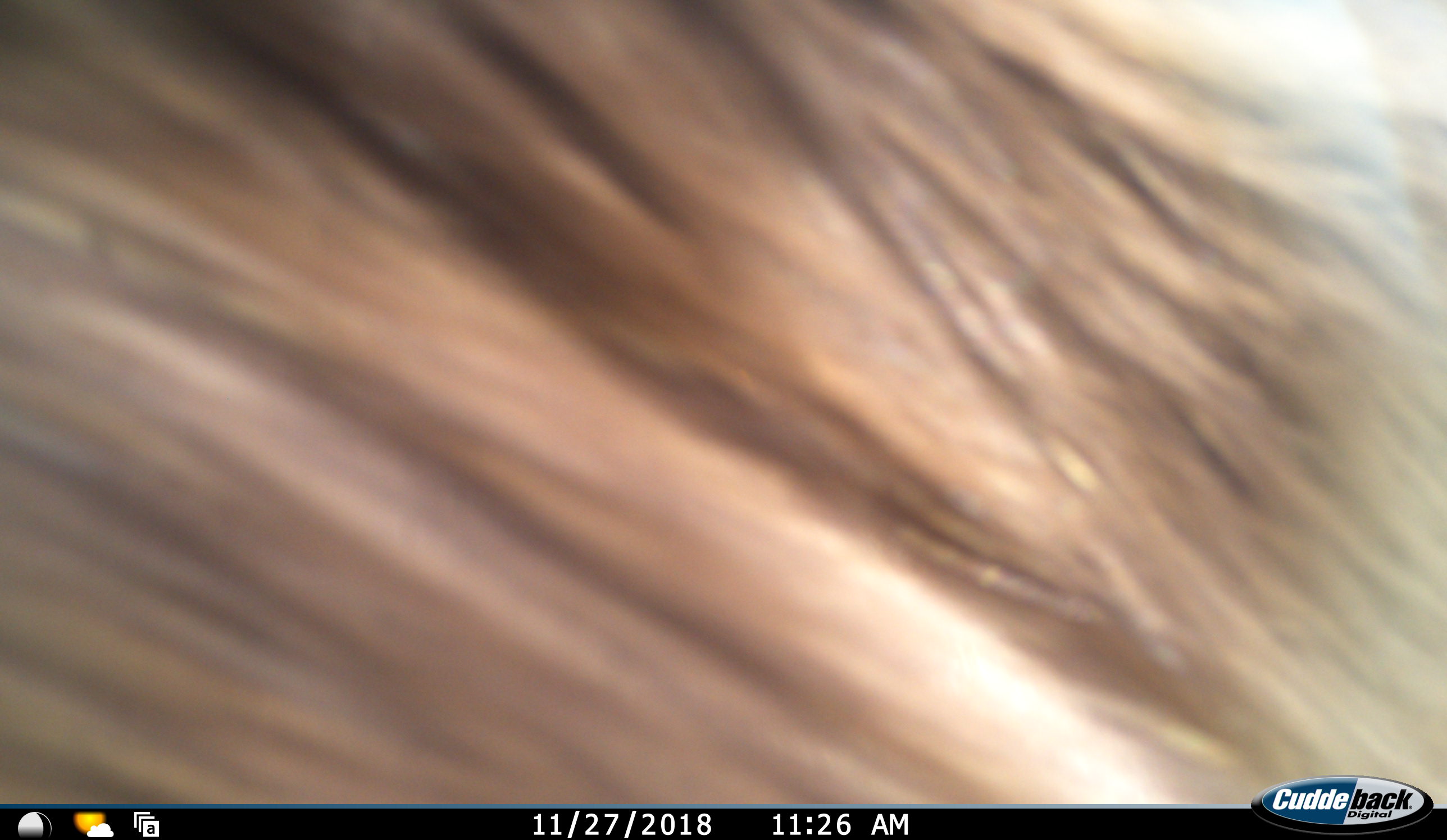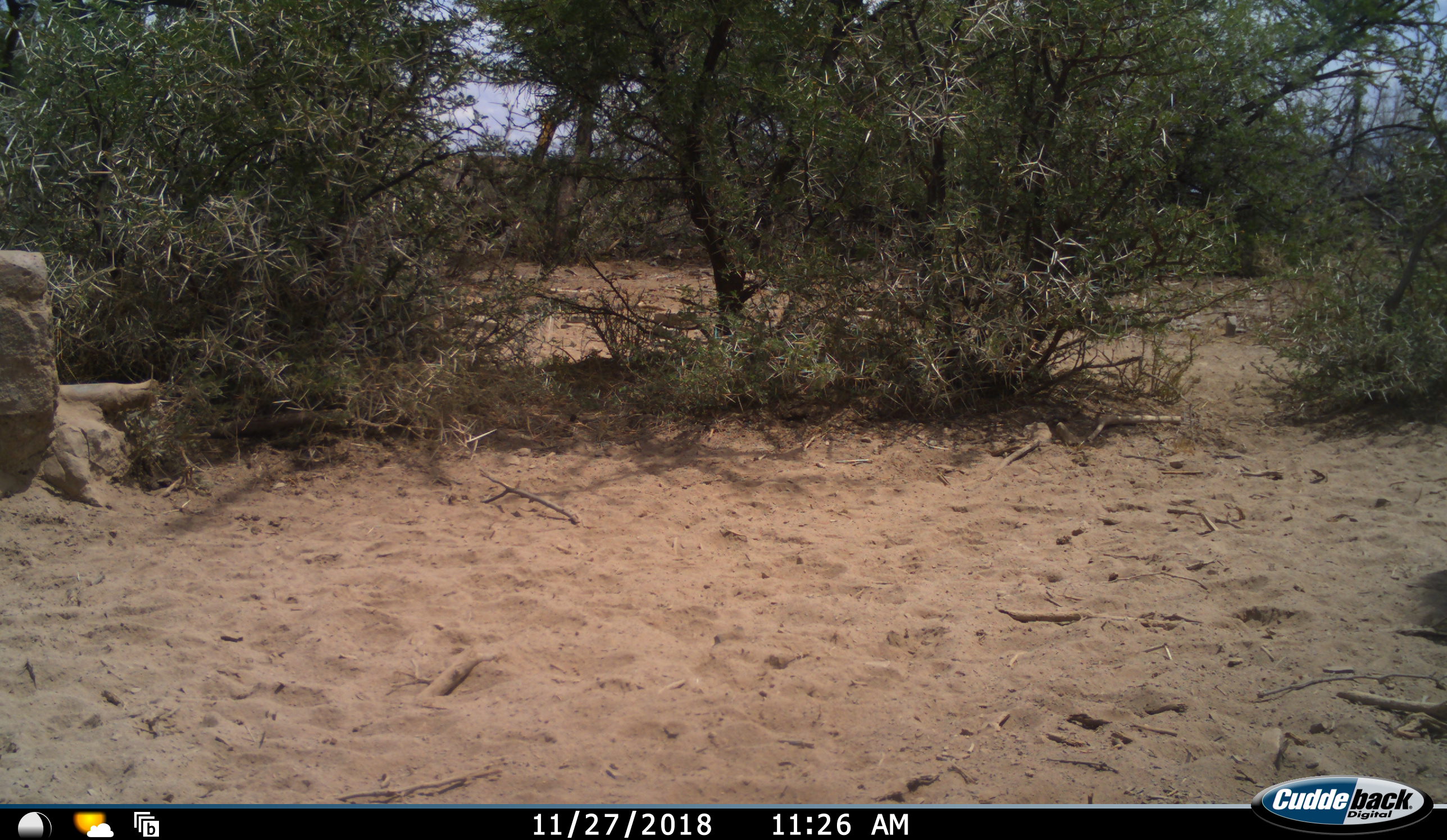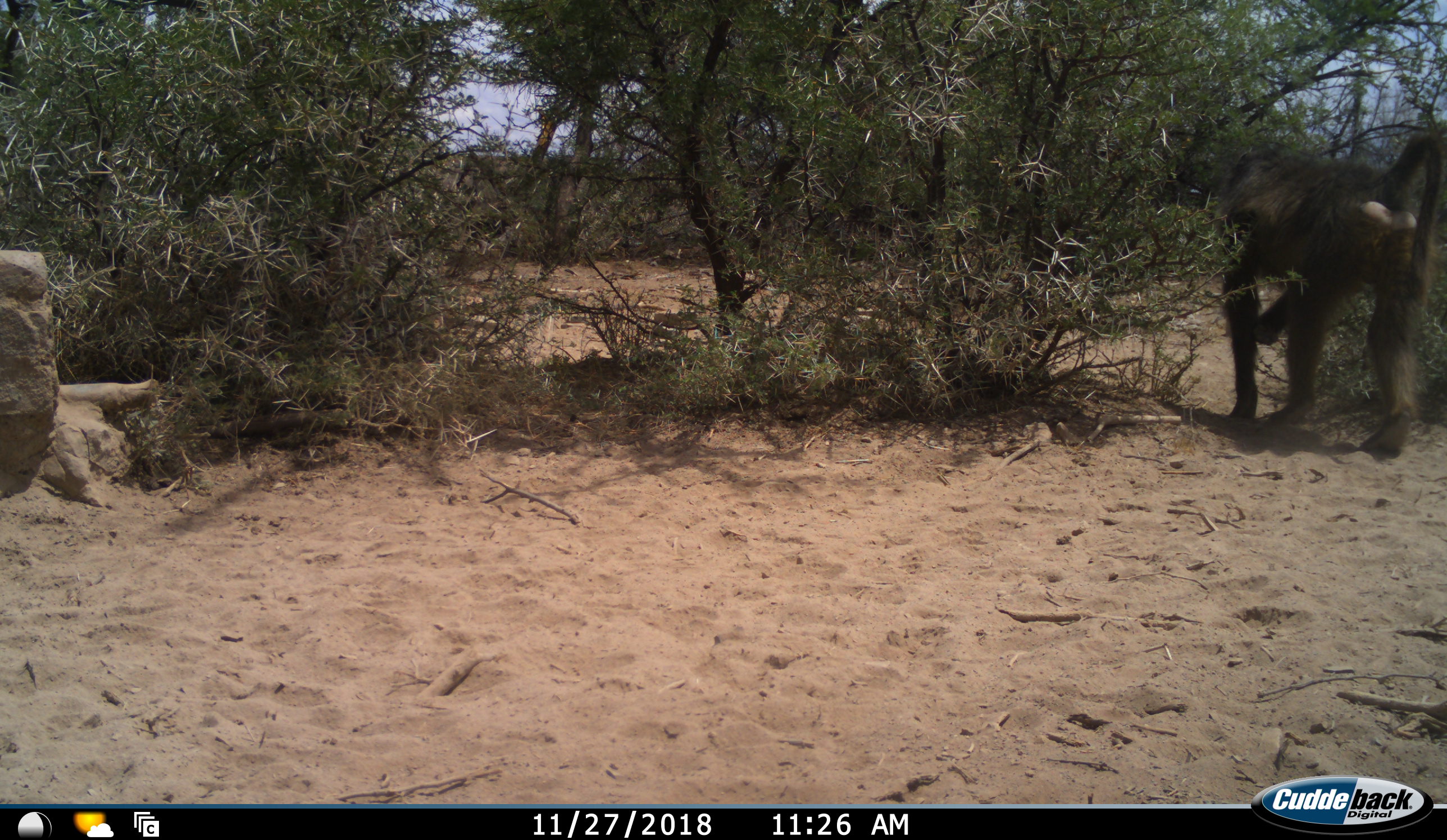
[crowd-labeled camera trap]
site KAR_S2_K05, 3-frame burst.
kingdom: Animalia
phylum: Chordata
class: Mammalia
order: Primates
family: Cercopithecidae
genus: Papio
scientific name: Papio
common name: baboon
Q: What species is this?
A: Baboon (Papio).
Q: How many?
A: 1.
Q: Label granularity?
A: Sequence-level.